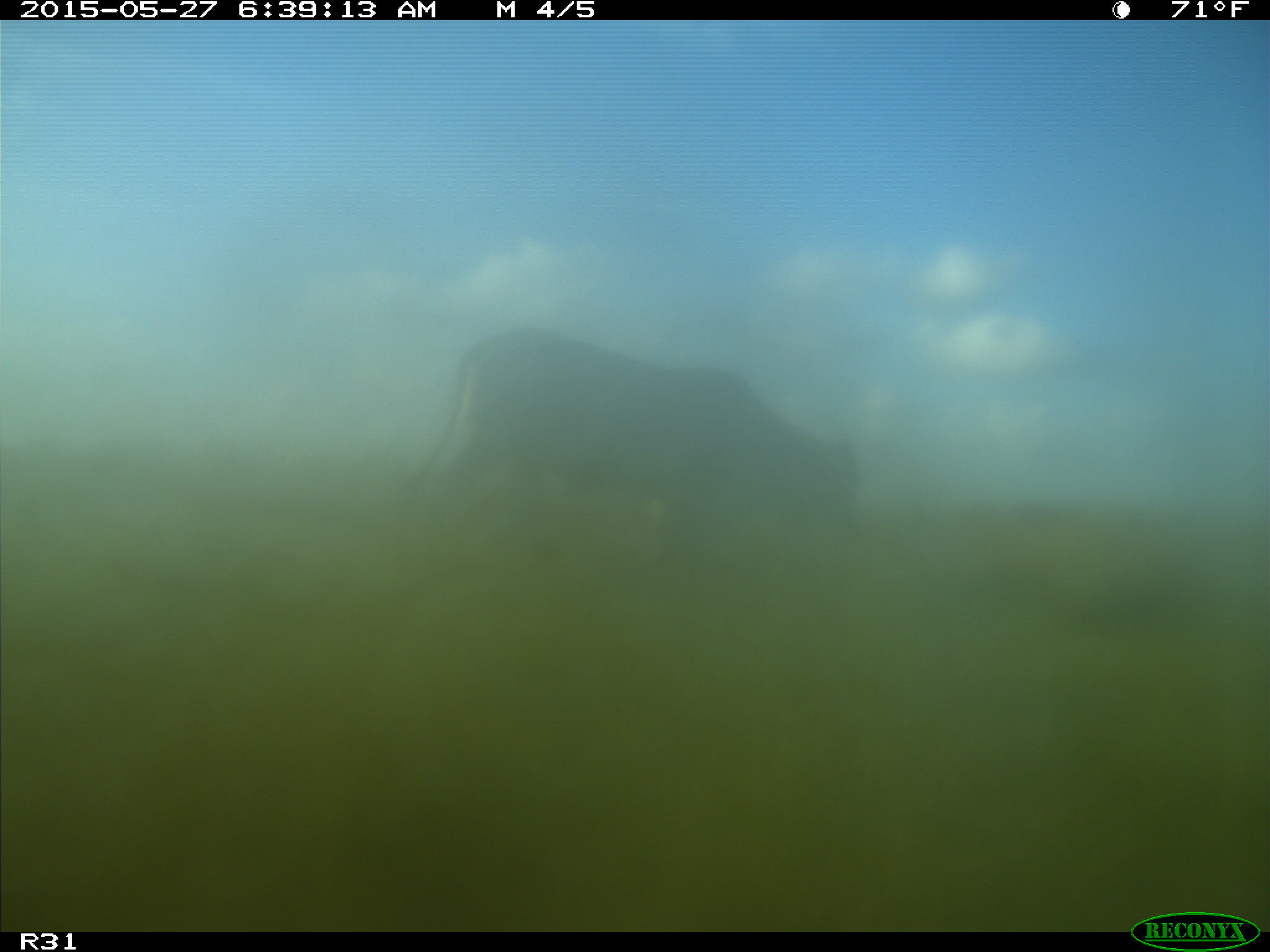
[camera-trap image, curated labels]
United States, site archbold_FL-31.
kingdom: Animalia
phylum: Chordata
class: Mammalia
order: Artiodactyla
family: Bovidae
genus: Bos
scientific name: Bos taurus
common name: domestic cow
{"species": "Bos taurus (domestic cow)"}